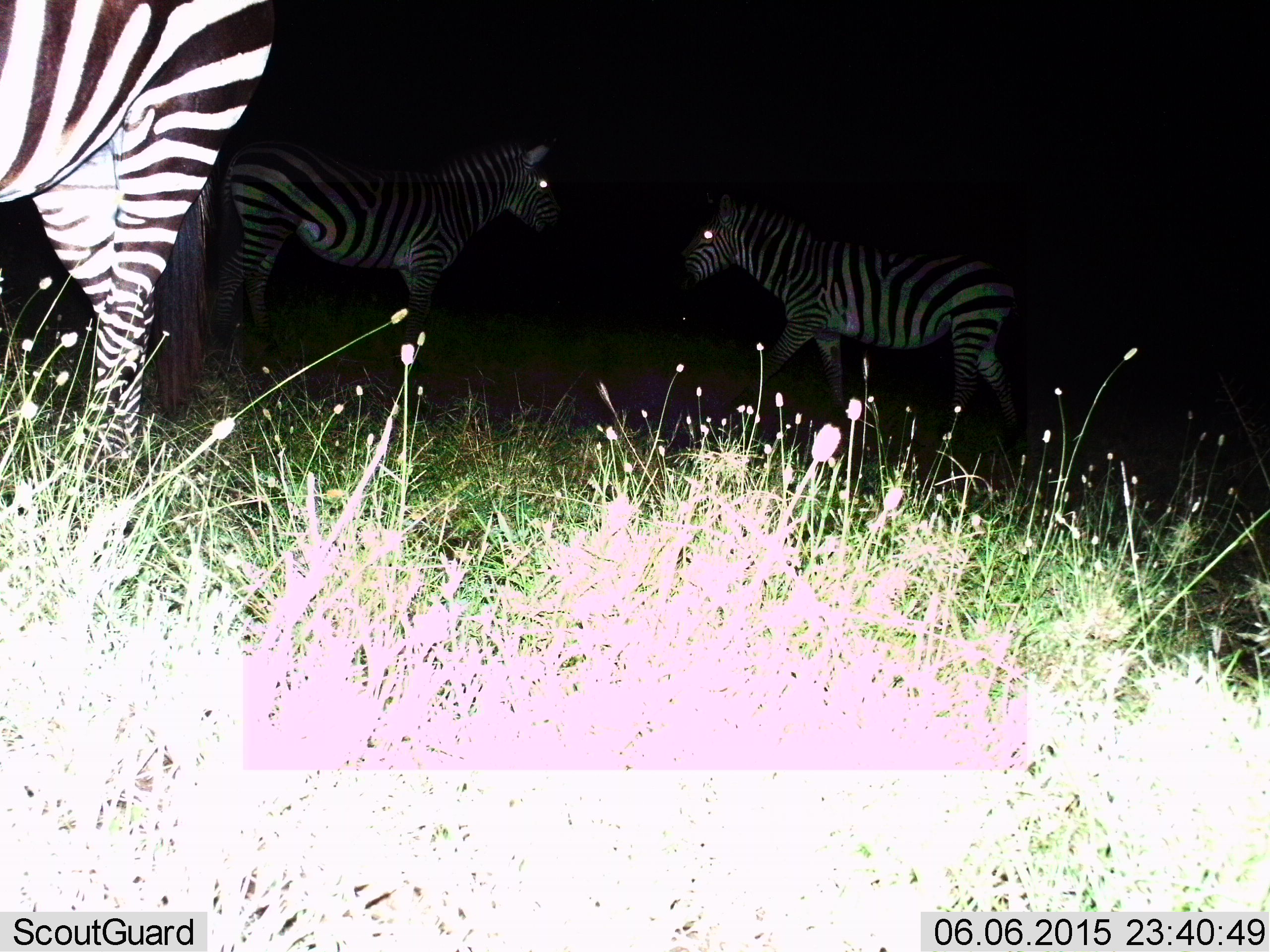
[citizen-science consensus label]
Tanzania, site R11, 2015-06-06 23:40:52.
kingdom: Animalia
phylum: Chordata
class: Mammalia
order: Perissodactyla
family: Equidae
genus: Equus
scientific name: Equus quagga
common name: plains zebra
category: zebra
Zebra (plains zebra) (Equus quagga), count 3. Behavior (volunteer vote fractions): standing 100%, resting 0%, moving 0%, interacting 0%. Young present (vote fraction): 0%. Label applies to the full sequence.